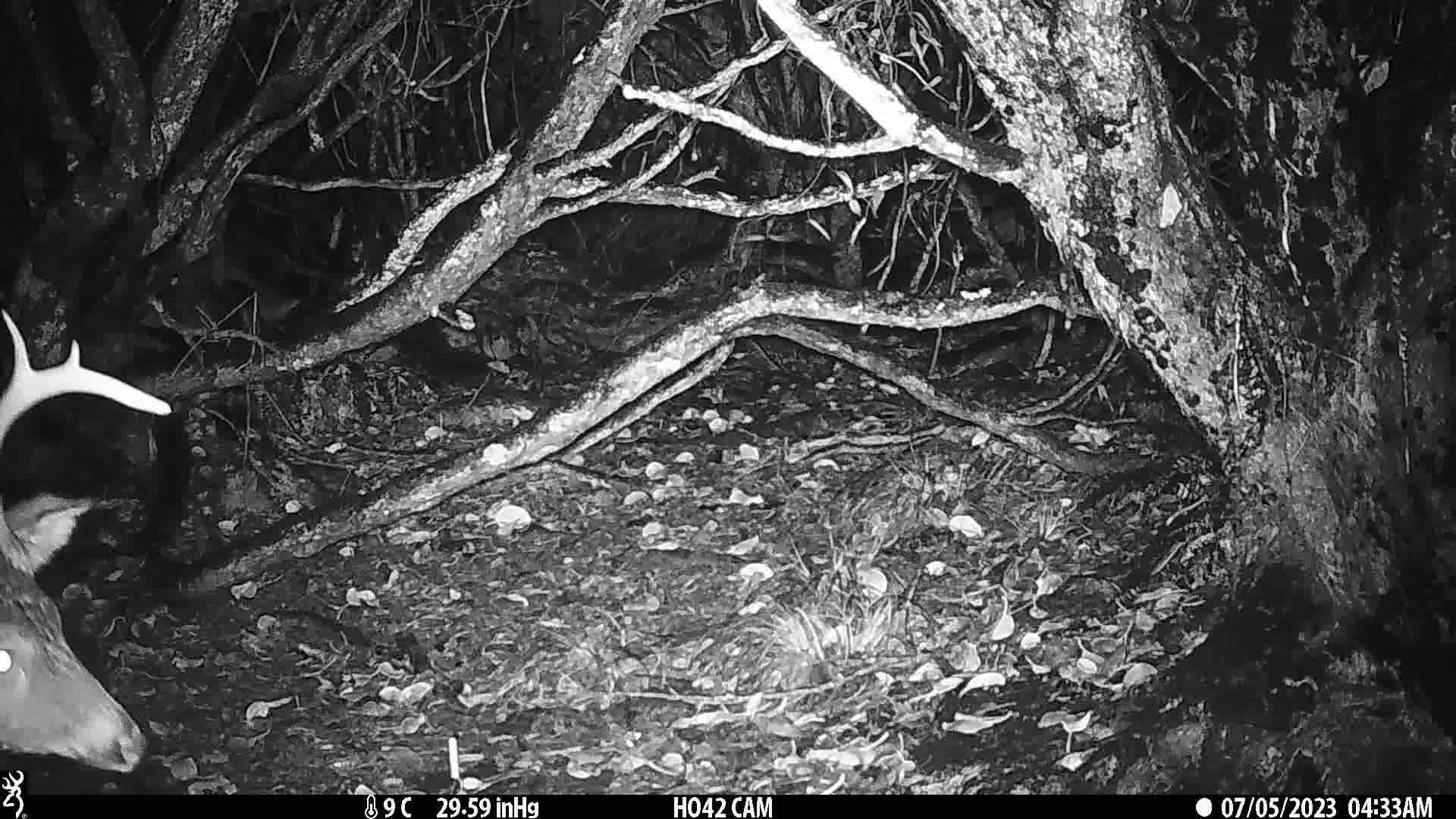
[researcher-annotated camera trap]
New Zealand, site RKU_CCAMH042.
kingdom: Animalia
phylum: Chordata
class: Mammalia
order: Artiodactyla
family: Cervidae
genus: Odocoileus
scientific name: Odocoileus virginianus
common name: white-tailed deer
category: white tailed deer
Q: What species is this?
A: White tailed deer (white-tailed deer) (Odocoileus virginianus).